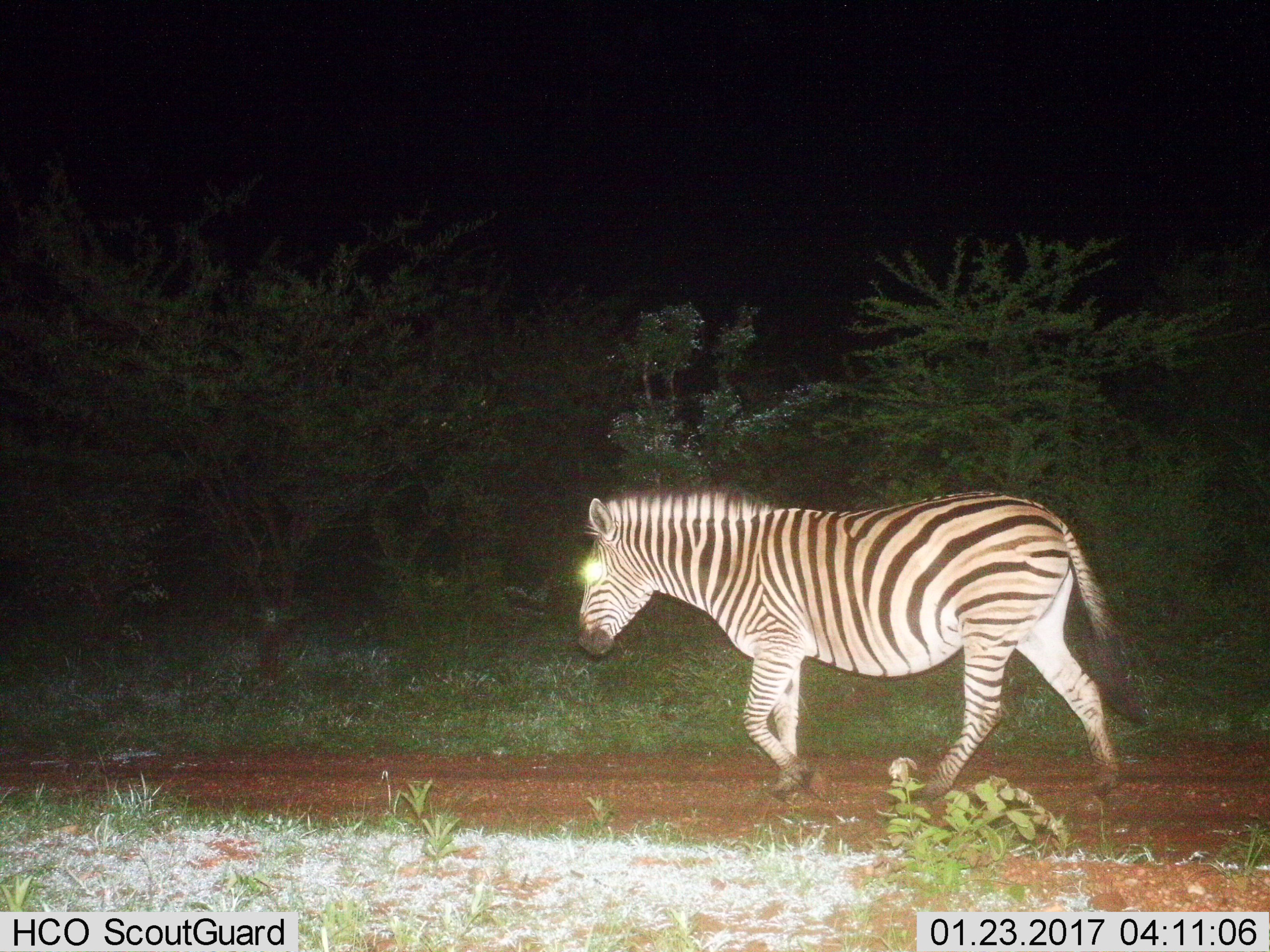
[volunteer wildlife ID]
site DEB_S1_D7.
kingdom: Animalia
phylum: Chordata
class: Mammalia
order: Perissodactyla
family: Equidae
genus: Equus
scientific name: Equus quagga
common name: plains zebra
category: zebraplains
Zebraplains (plains zebra) (Equus quagga), count 1. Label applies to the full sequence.